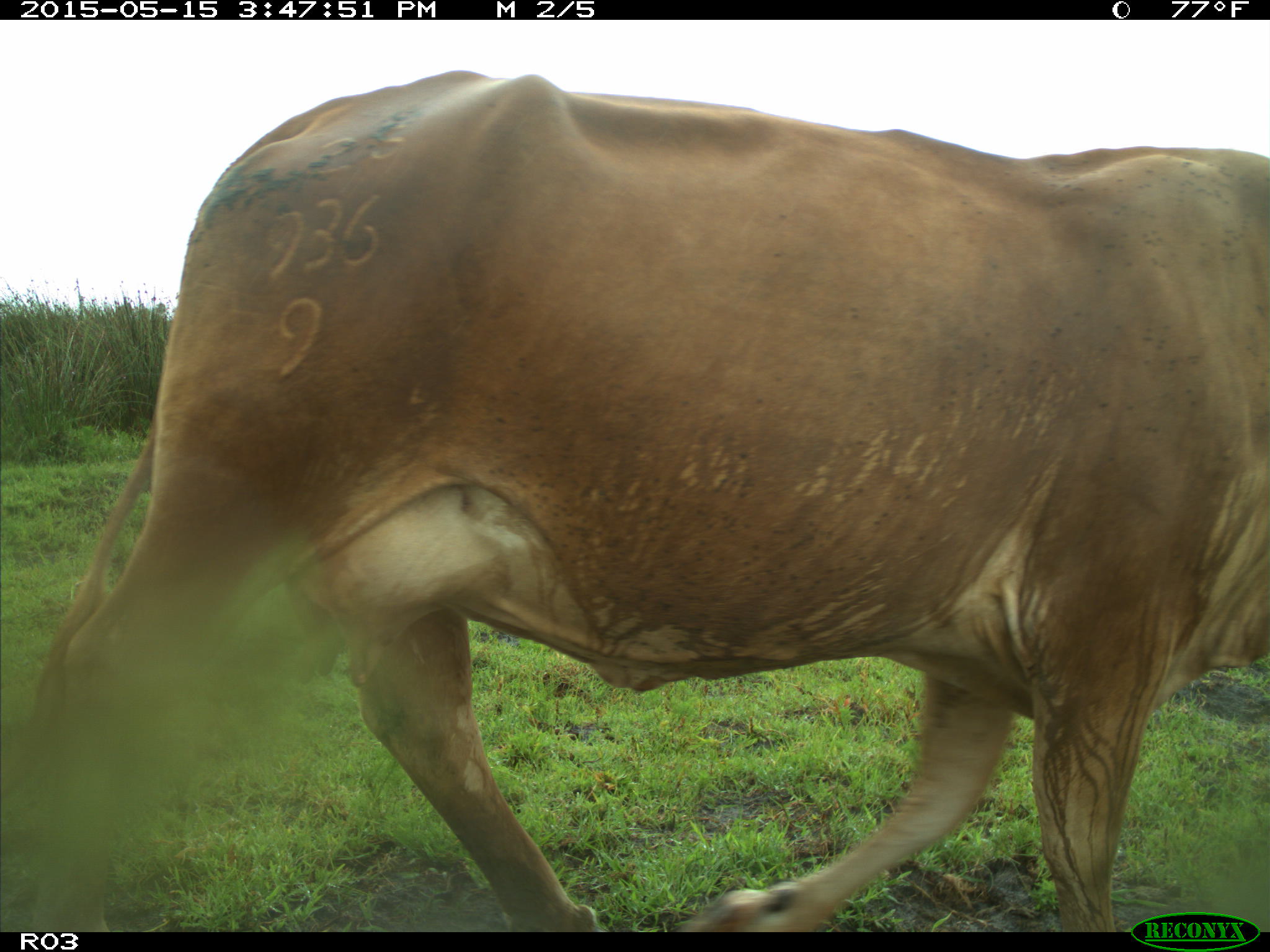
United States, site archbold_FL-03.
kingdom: Animalia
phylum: Chordata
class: Mammalia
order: Artiodactyla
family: Bovidae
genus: Bos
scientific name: Bos taurus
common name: domestic cow